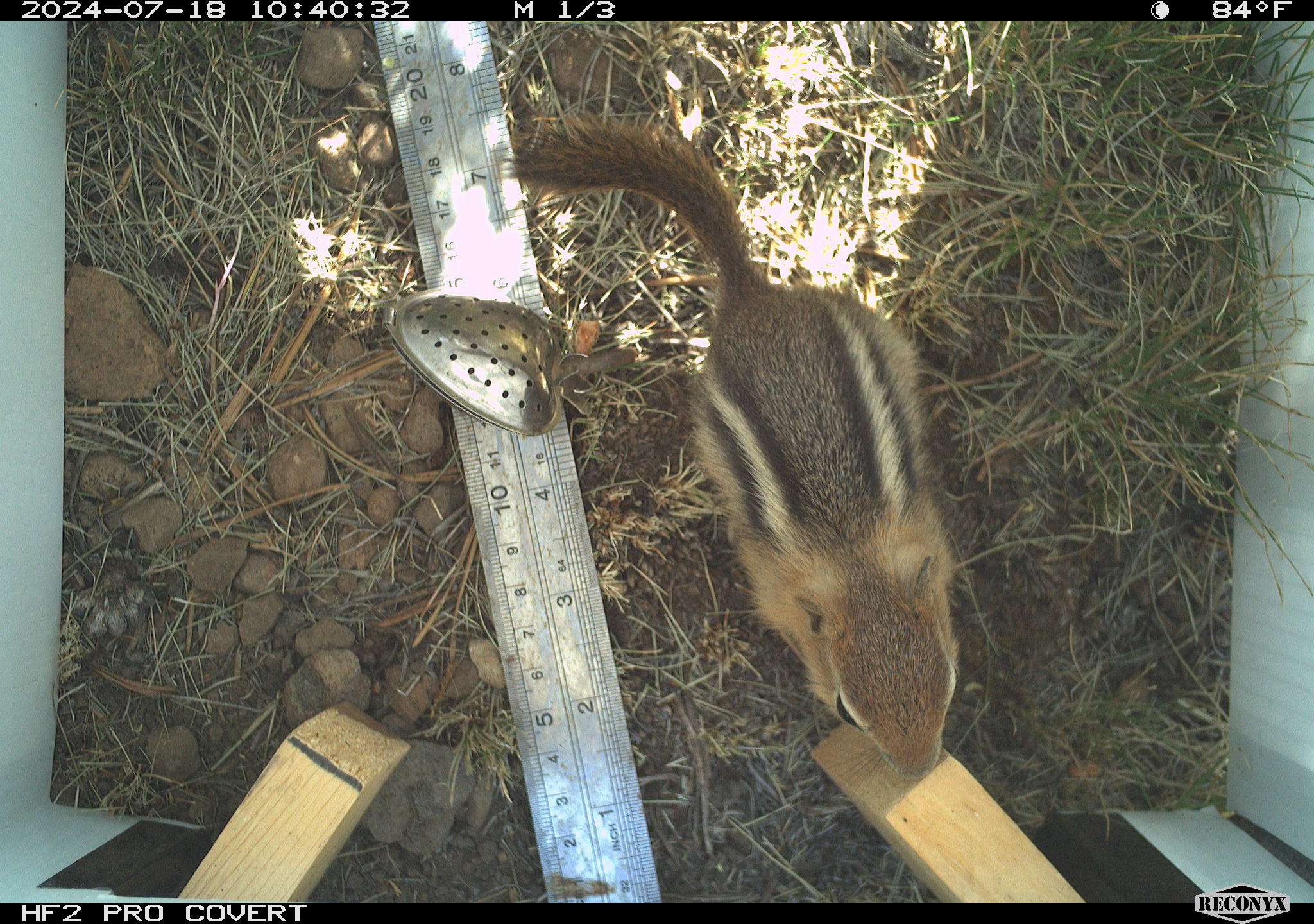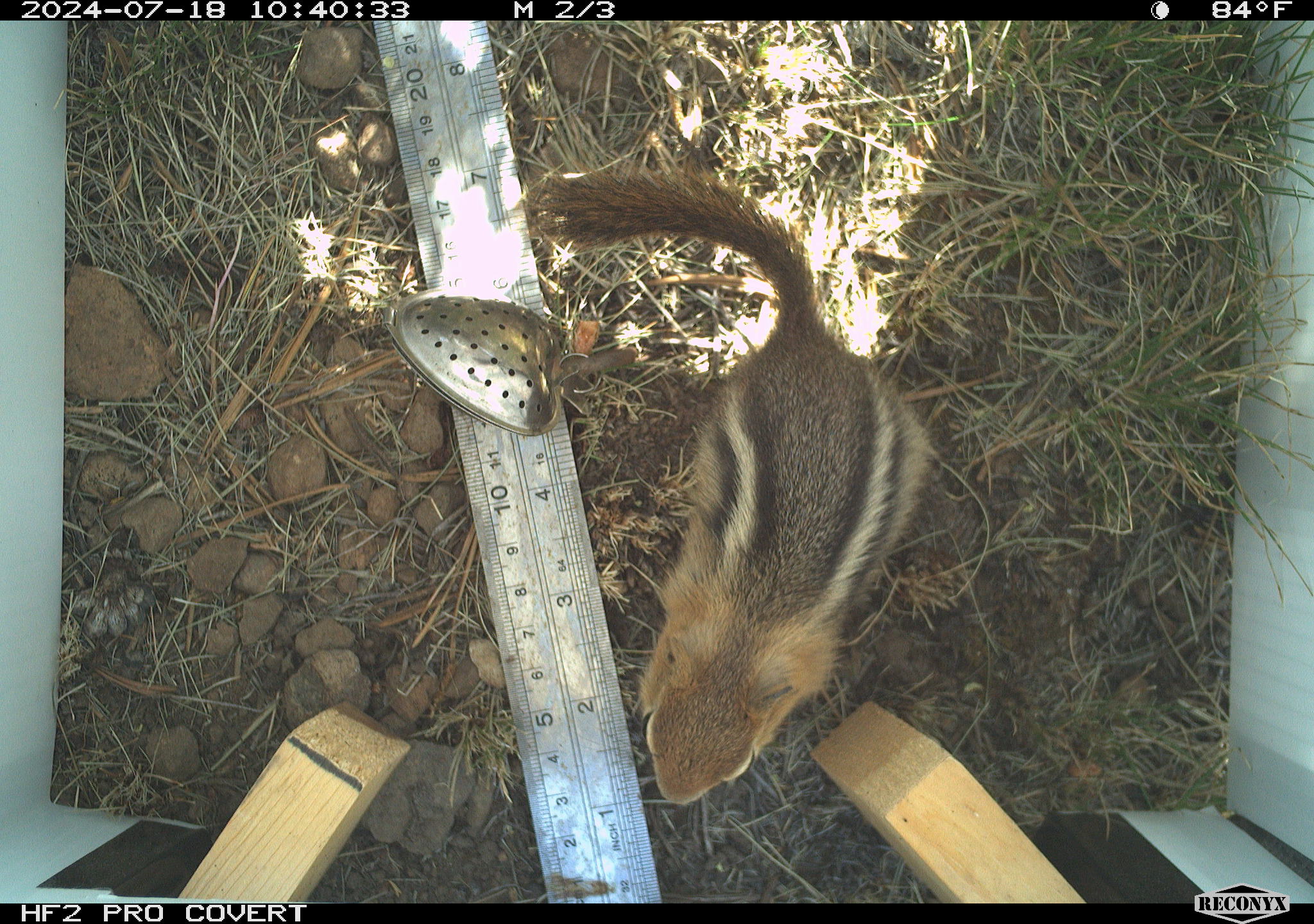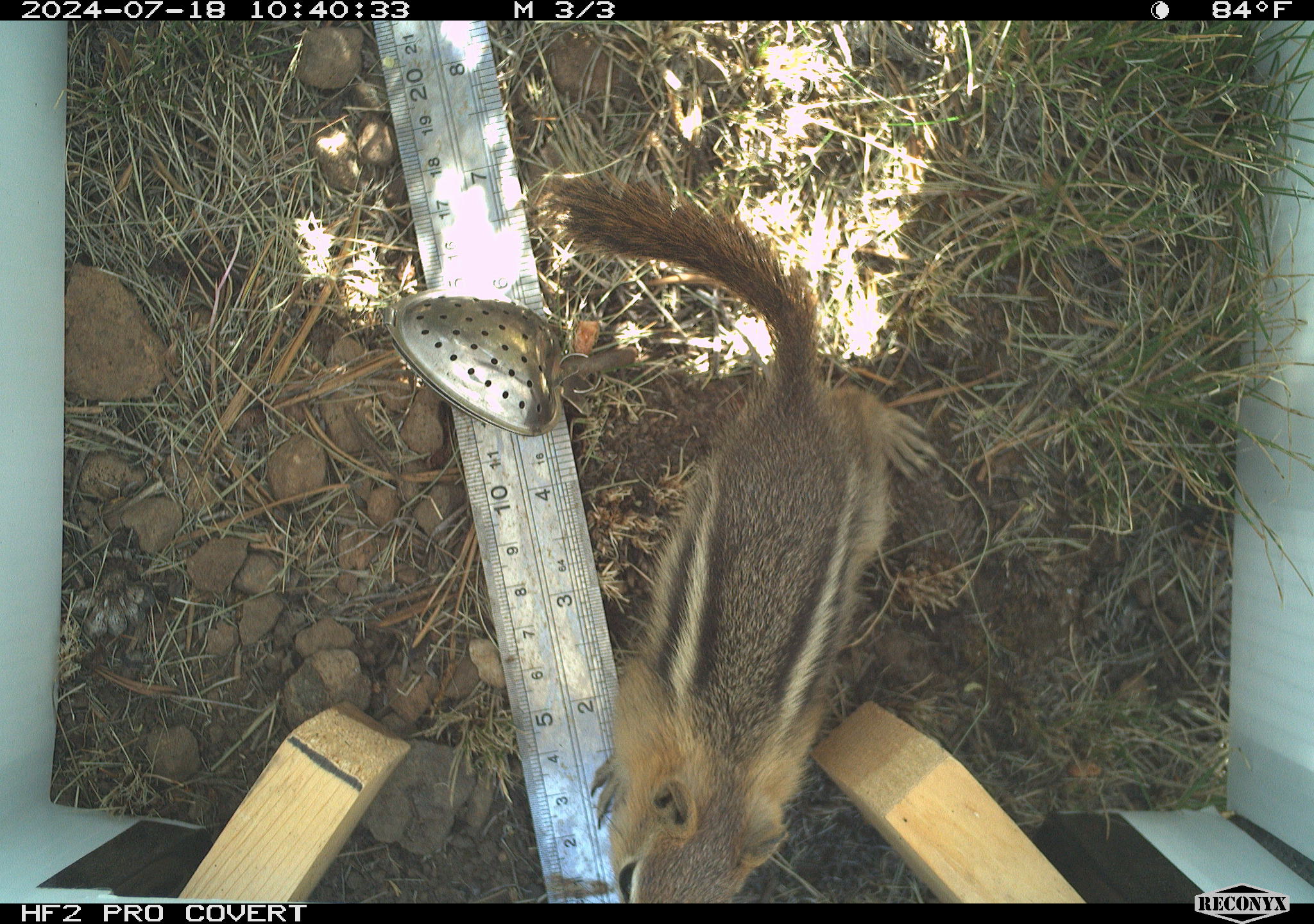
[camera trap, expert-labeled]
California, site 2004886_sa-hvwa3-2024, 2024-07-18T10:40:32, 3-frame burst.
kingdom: Animalia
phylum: Chordata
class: Mammalia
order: Rodentia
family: Sciuridae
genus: Callospermophilus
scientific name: Callospermophilus lateralis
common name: golden mantled ground squirrel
Golden mantled ground squirrel (Callospermophilus lateralis).